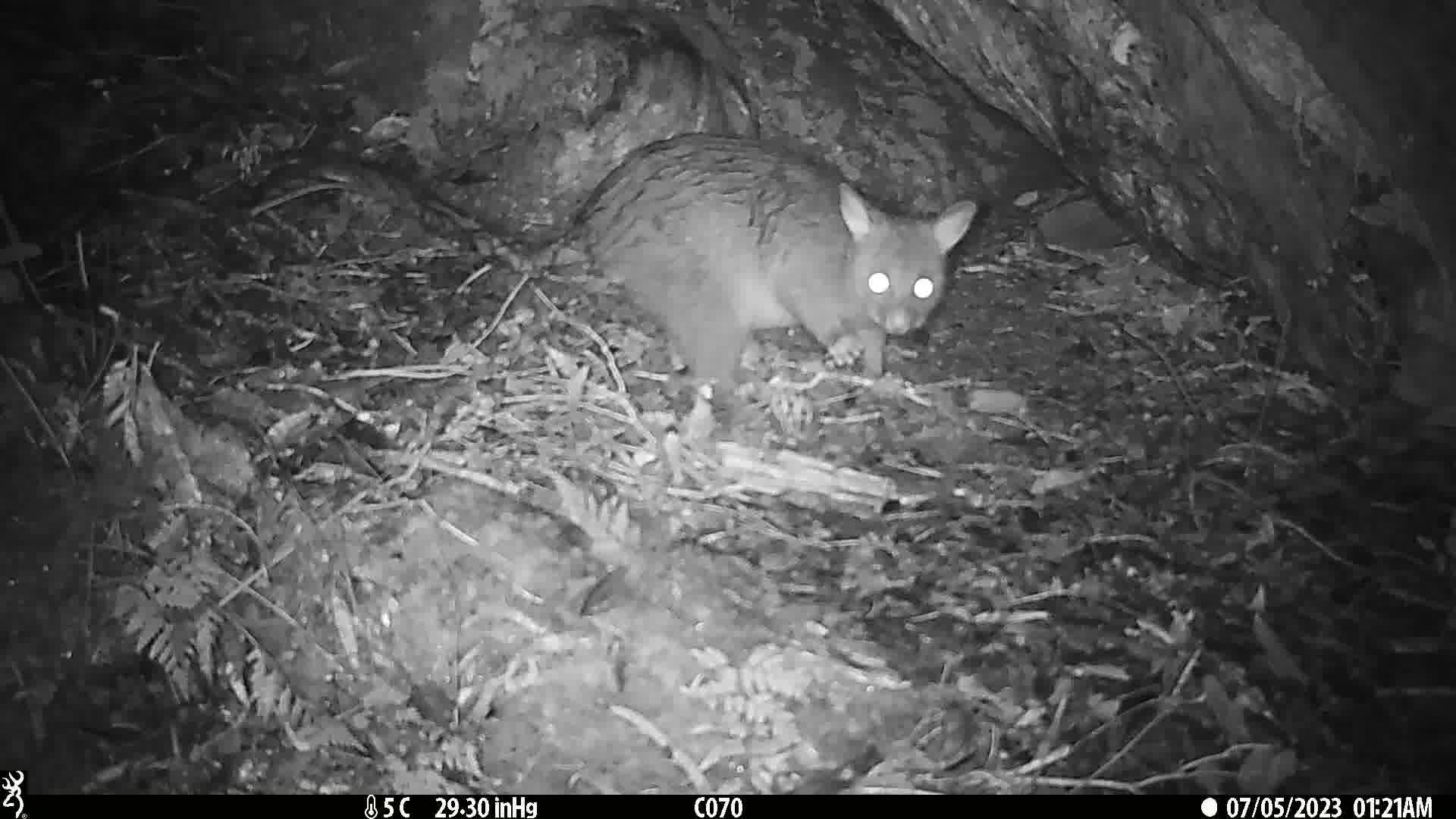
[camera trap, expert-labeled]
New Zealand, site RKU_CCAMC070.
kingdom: Animalia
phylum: Chordata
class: Mammalia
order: Diprotodontia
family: Phalangeridae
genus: Trichosurus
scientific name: Trichosurus vulpecula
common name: common brushtail possum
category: possum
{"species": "possum (common brushtail possum) (Trichosurus vulpecula)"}